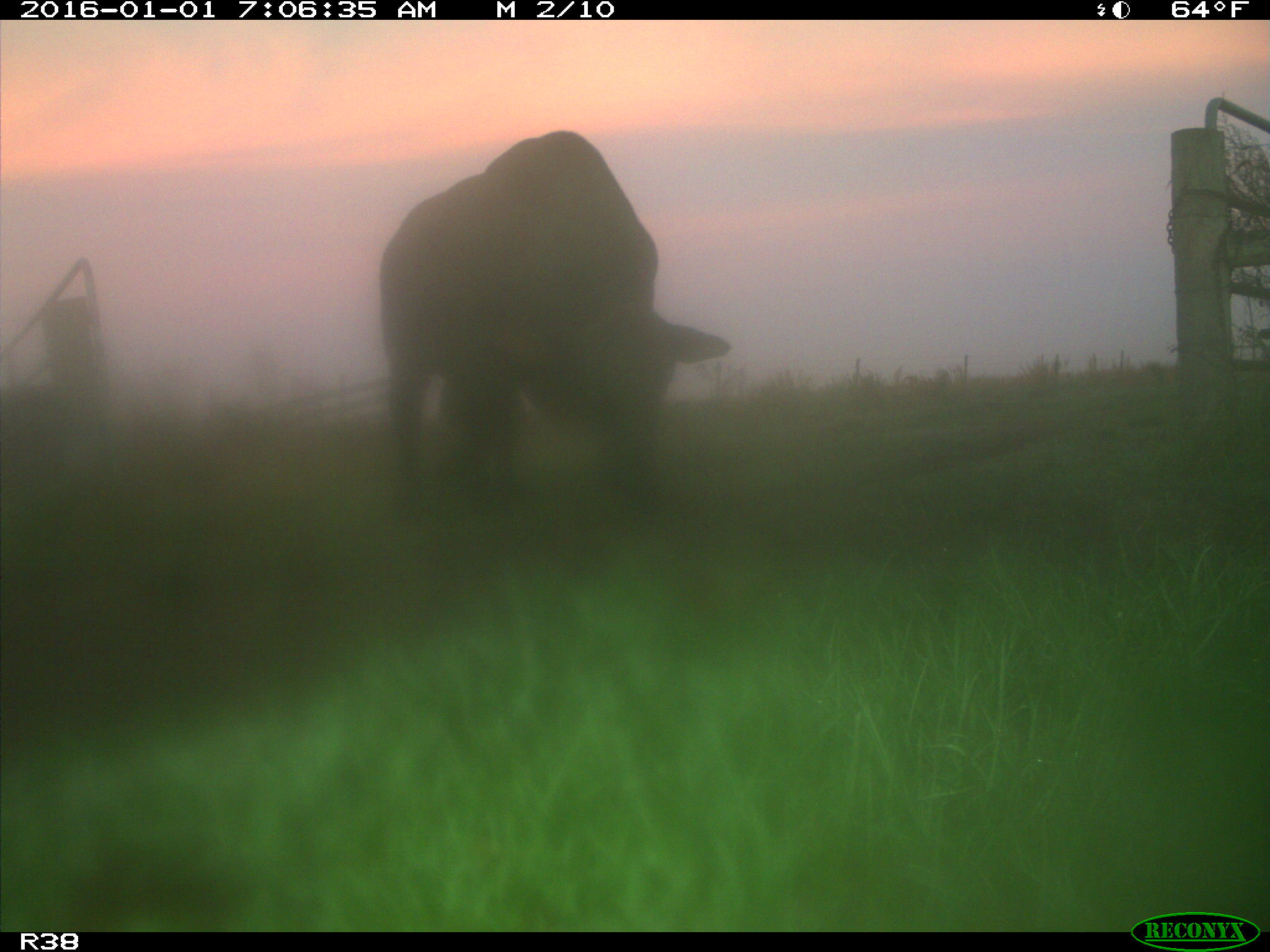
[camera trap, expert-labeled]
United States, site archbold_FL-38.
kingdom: Animalia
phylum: Chordata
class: Mammalia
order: Artiodactyla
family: Bovidae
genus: Bos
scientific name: Bos taurus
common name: domestic cow